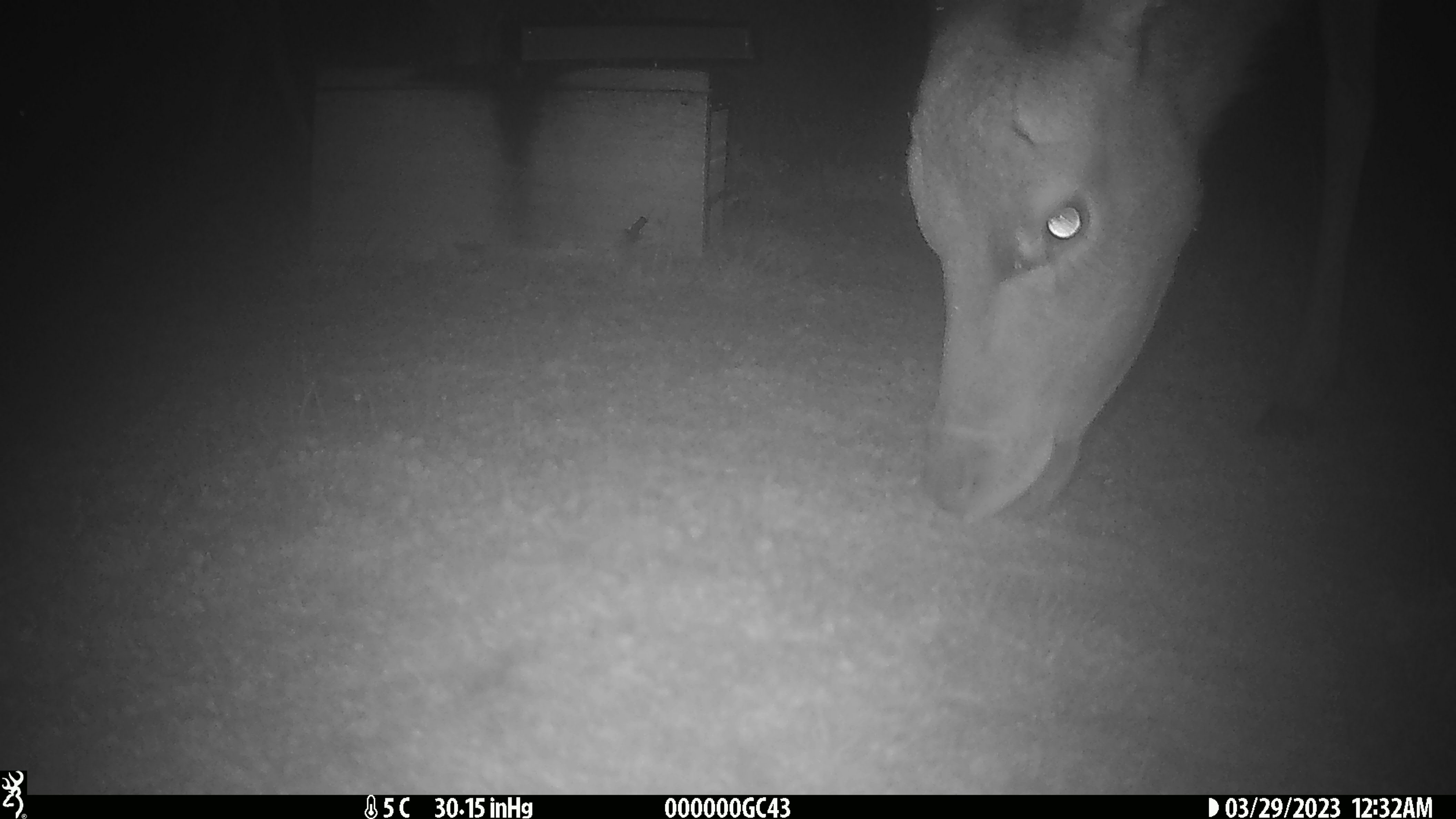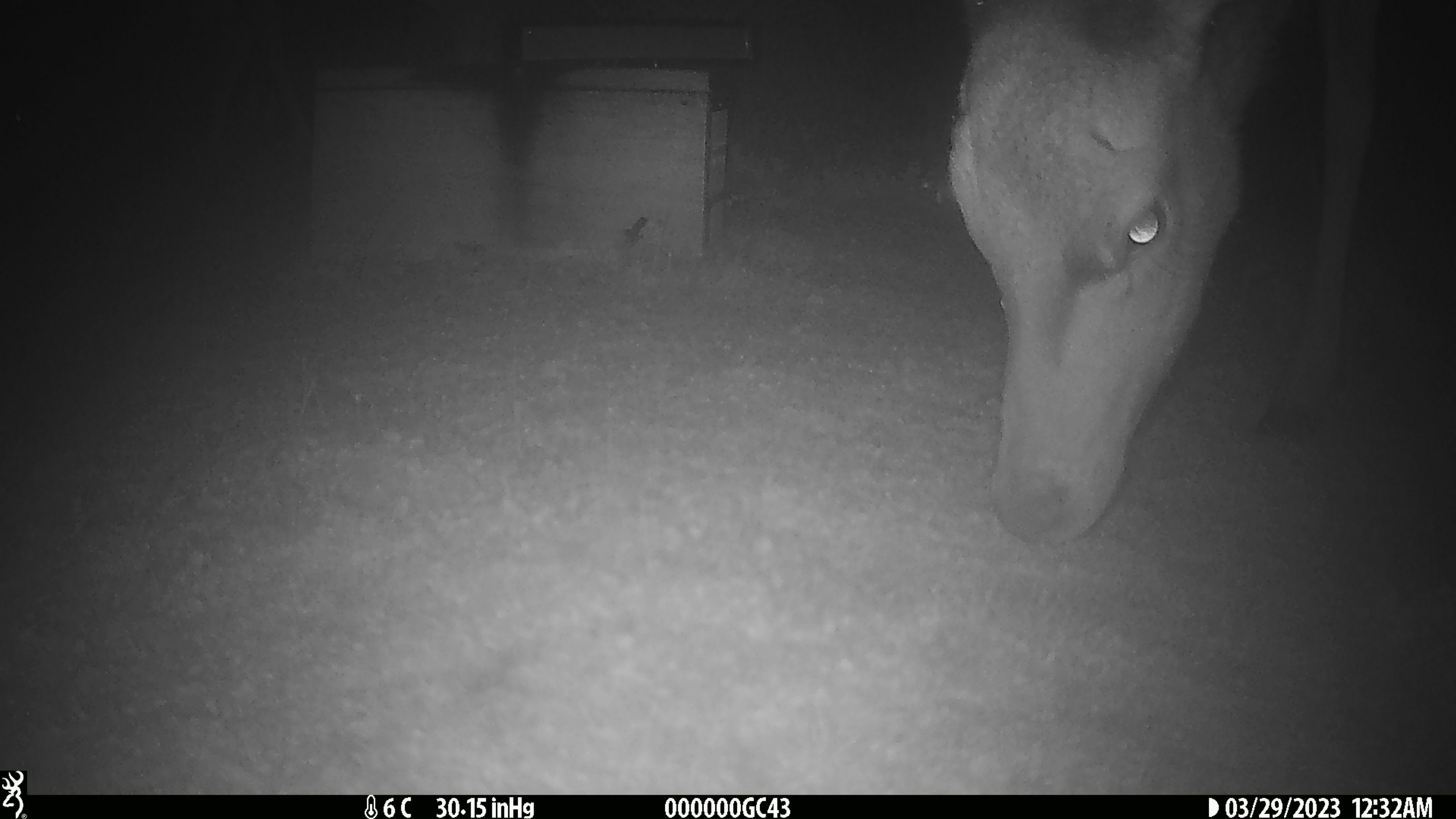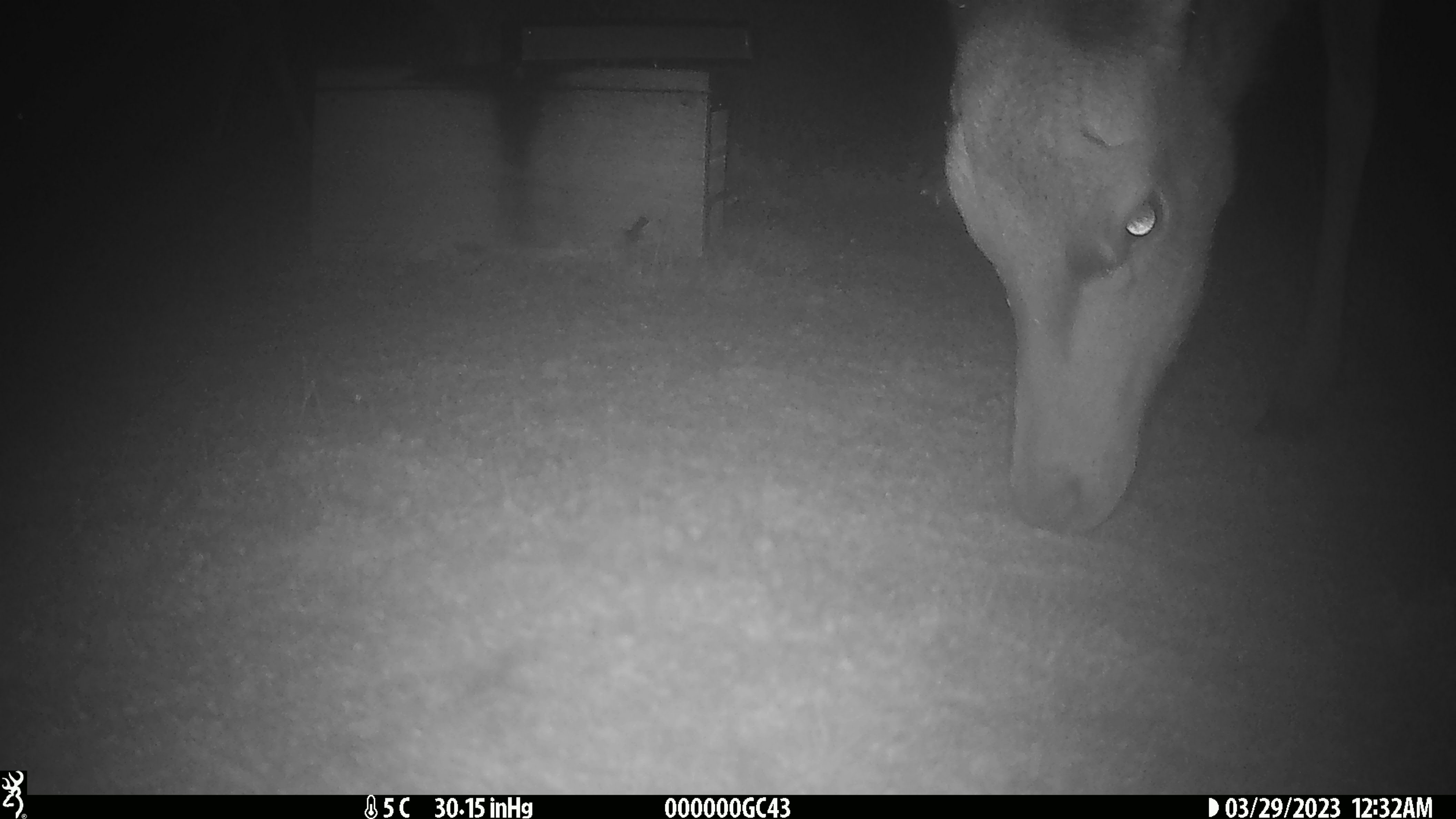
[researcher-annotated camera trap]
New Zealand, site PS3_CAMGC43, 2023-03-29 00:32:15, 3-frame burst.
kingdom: Animalia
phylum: Chordata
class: Mammalia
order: Artiodactyla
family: Cervidae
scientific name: Cervidae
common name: deer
Deer (Cervidae).